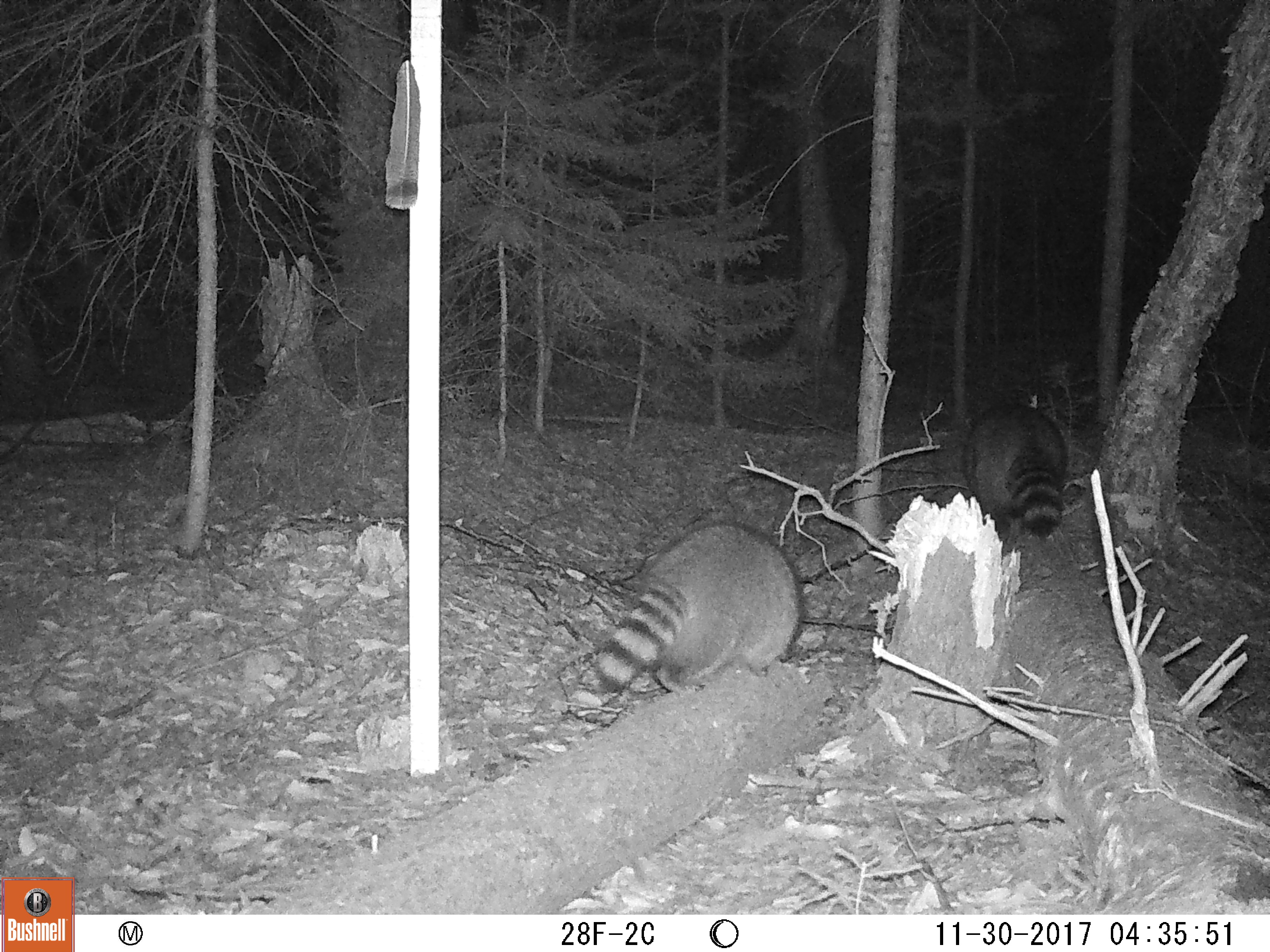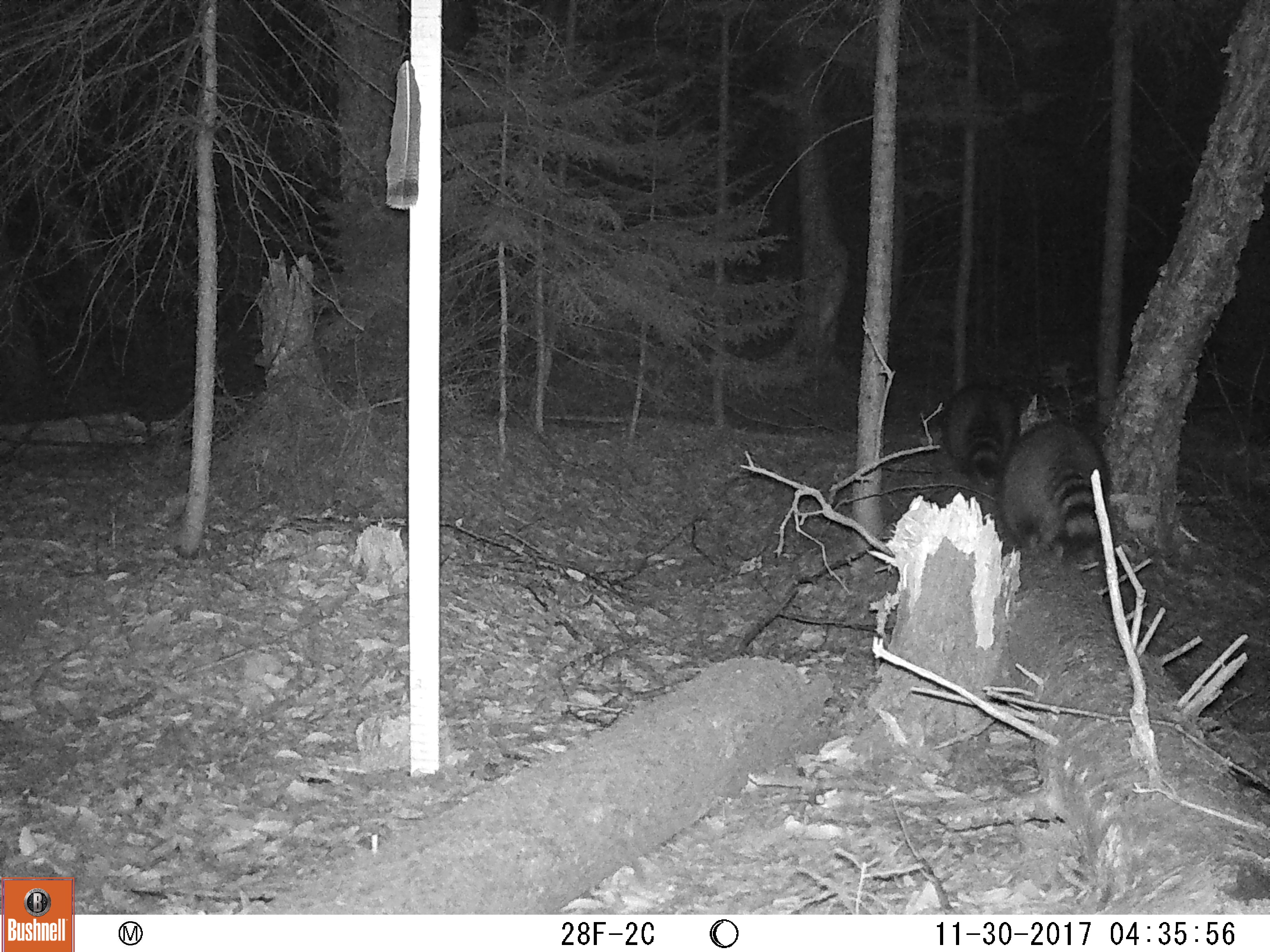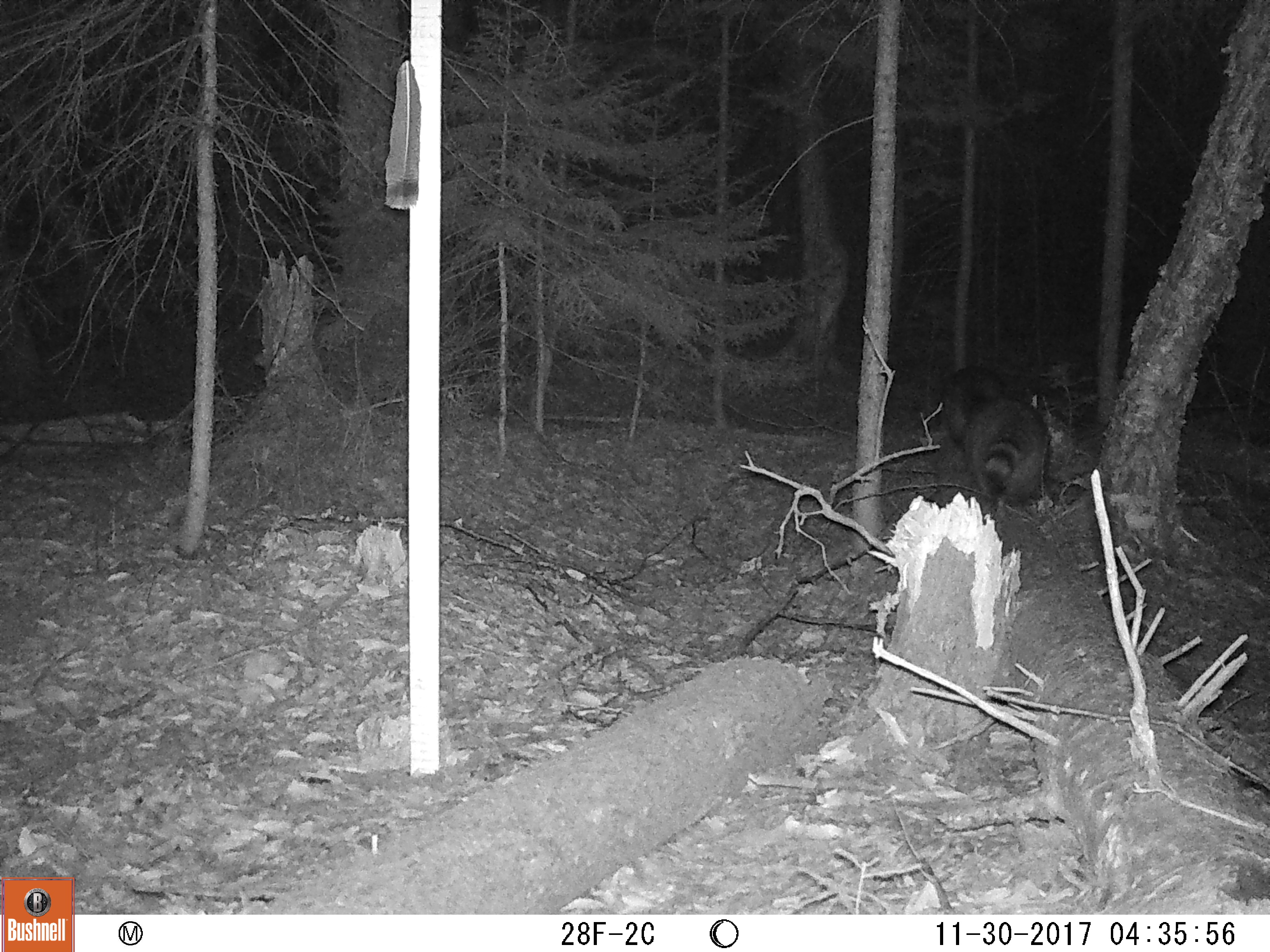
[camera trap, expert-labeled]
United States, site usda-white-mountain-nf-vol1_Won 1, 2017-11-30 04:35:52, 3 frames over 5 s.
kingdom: Animalia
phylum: Chordata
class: Mammalia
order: Carnivora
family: Procyonidae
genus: Procyon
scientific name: Procyon lotor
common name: raccoon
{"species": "raccoon (Procyon lotor)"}